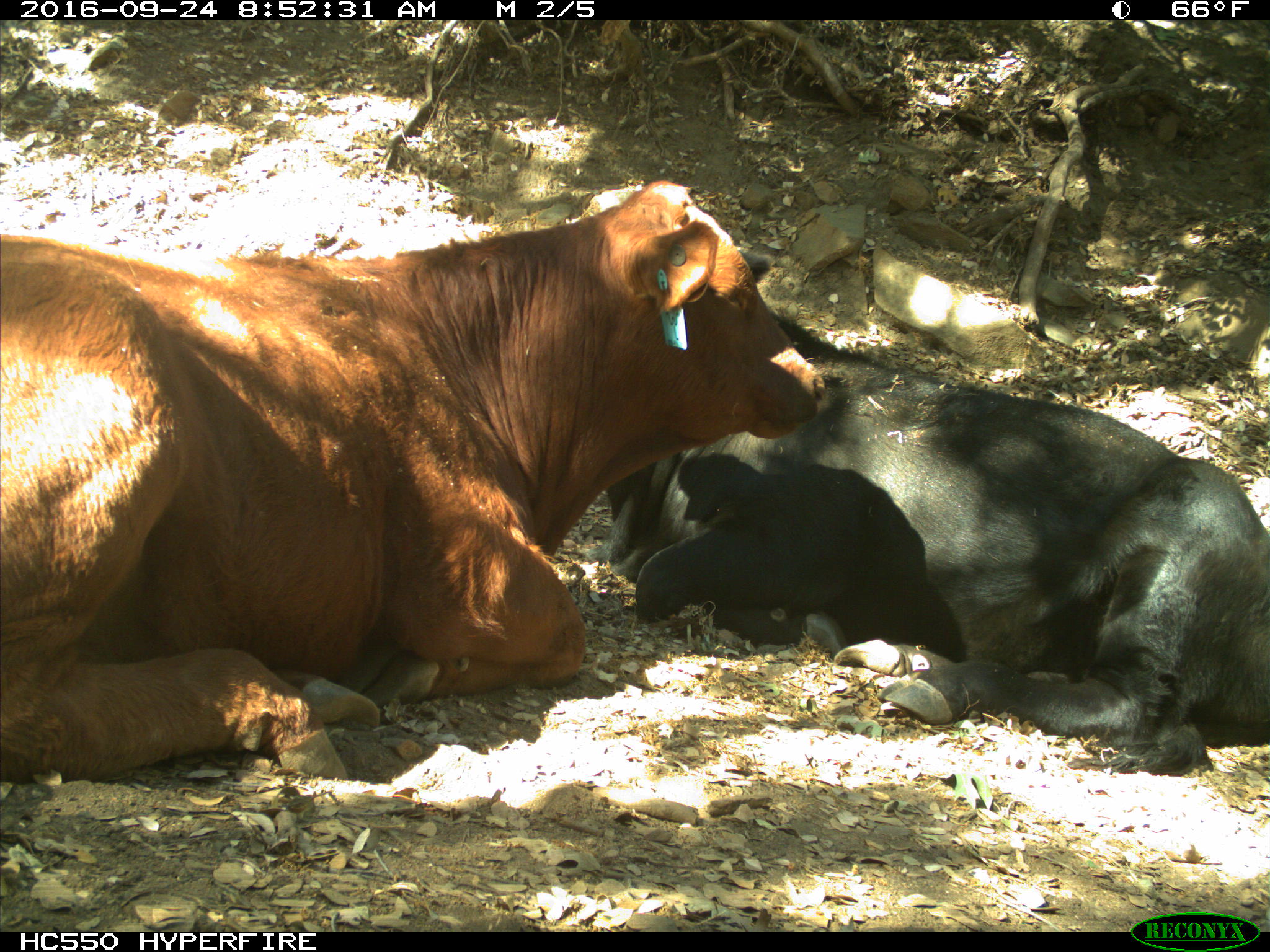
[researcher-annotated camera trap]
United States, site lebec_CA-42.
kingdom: Animalia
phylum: Chordata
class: Mammalia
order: Artiodactyla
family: Bovidae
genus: Bos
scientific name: Bos taurus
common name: domestic cow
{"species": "Bos taurus (domestic cow)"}